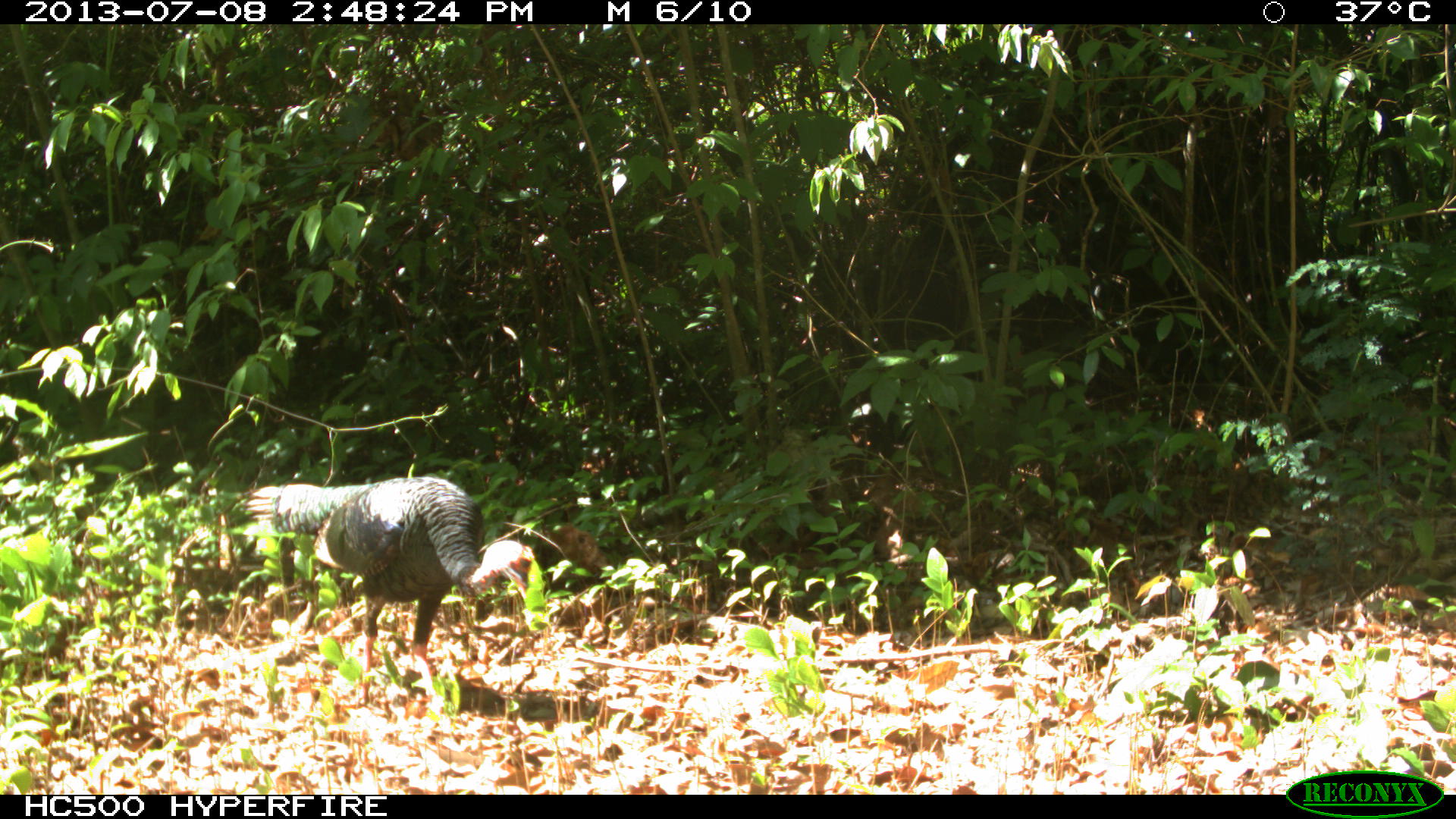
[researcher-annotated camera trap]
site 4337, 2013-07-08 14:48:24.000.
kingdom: Animalia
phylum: Chordata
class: Aves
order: Galliformes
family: Phasianidae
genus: Meleagris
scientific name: Meleagris ocellata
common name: ocellated turkey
Meleagris ocellata (ocellated turkey), count 1, sex male.